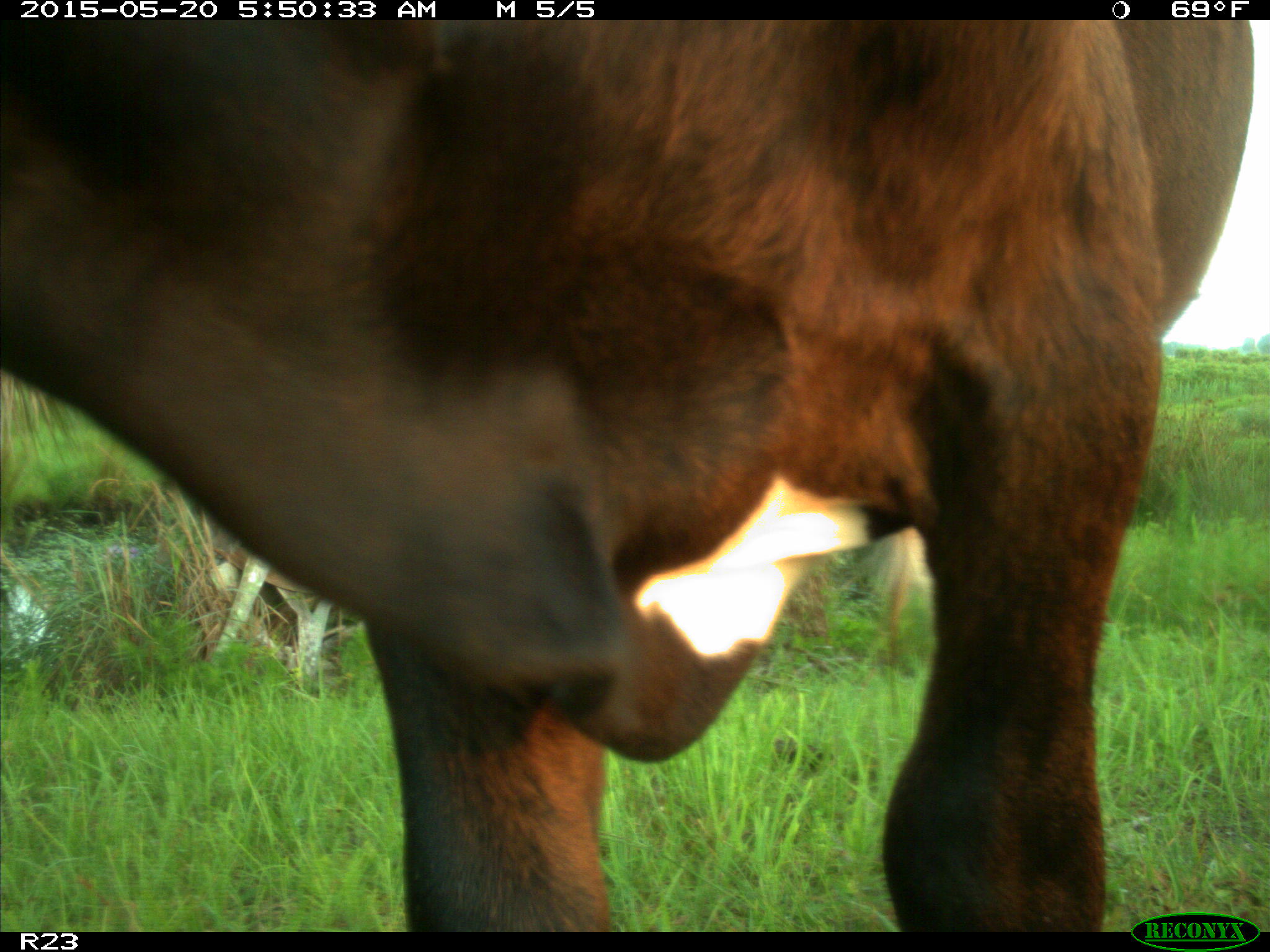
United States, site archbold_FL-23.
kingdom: Animalia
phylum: Chordata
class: Mammalia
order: Artiodactyla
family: Bovidae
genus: Bos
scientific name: Bos taurus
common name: domestic cow